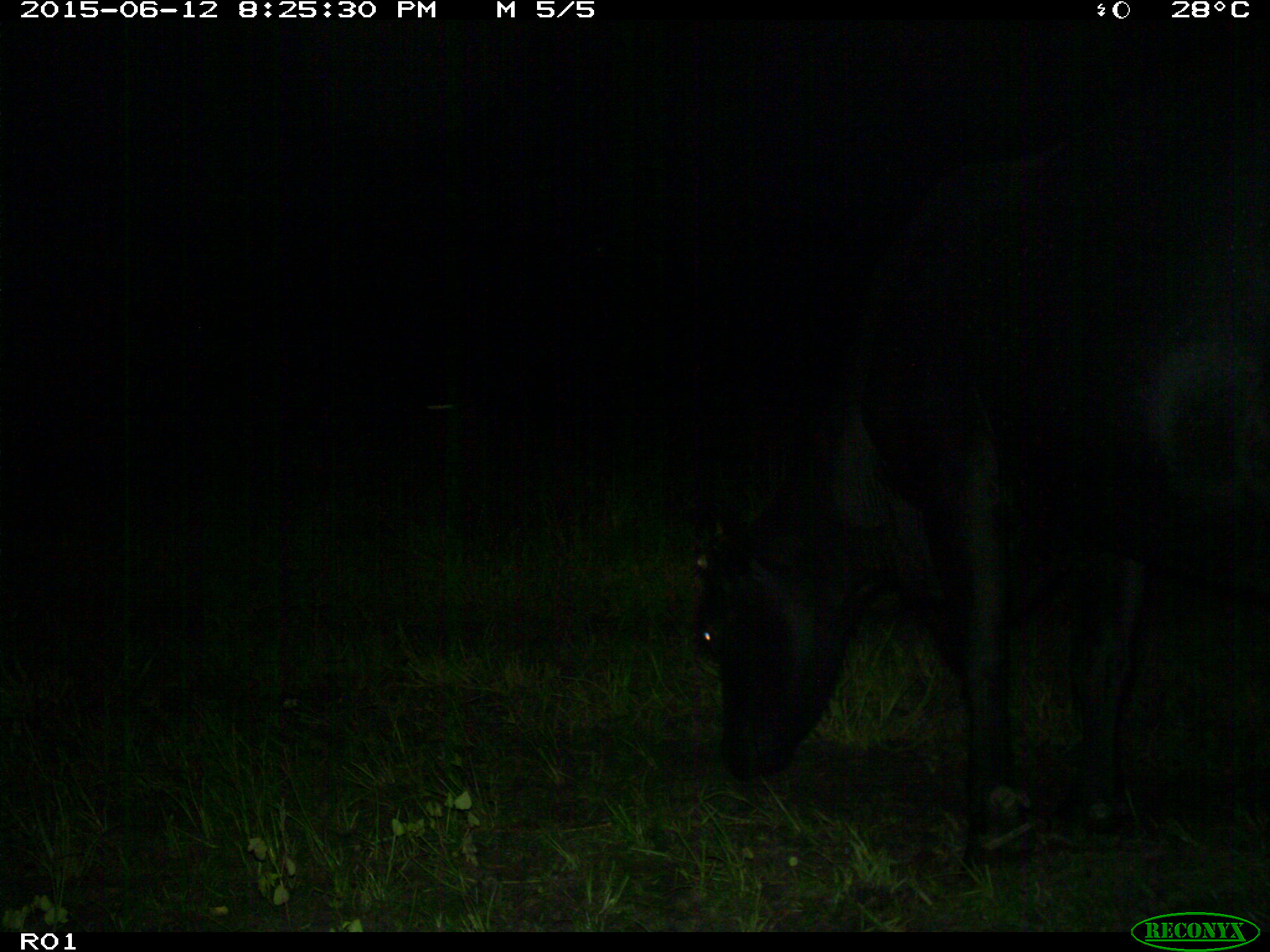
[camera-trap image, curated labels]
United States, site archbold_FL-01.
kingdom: Animalia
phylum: Chordata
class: Mammalia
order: Artiodactyla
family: Bovidae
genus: Bos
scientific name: Bos taurus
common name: domestic cow